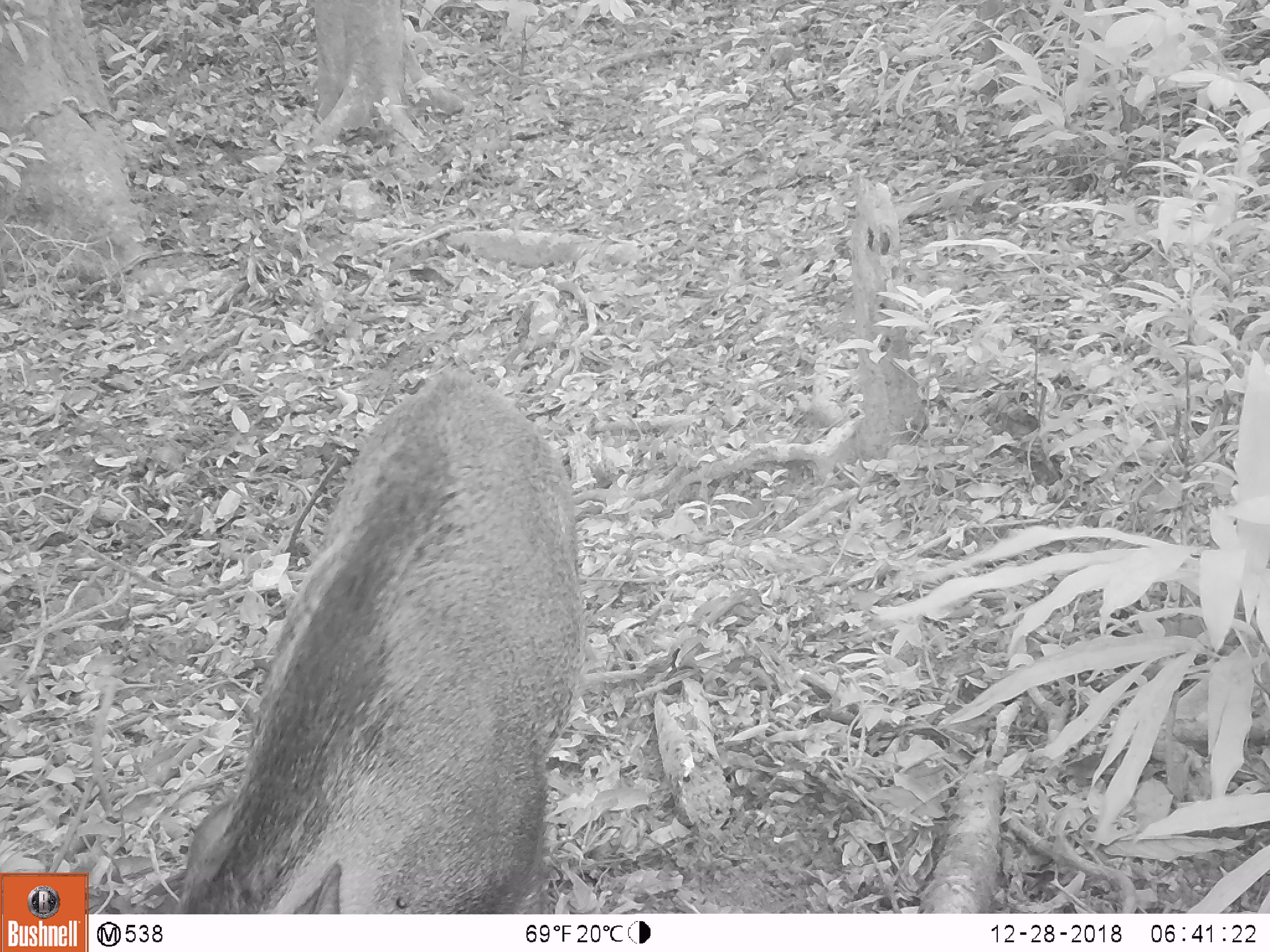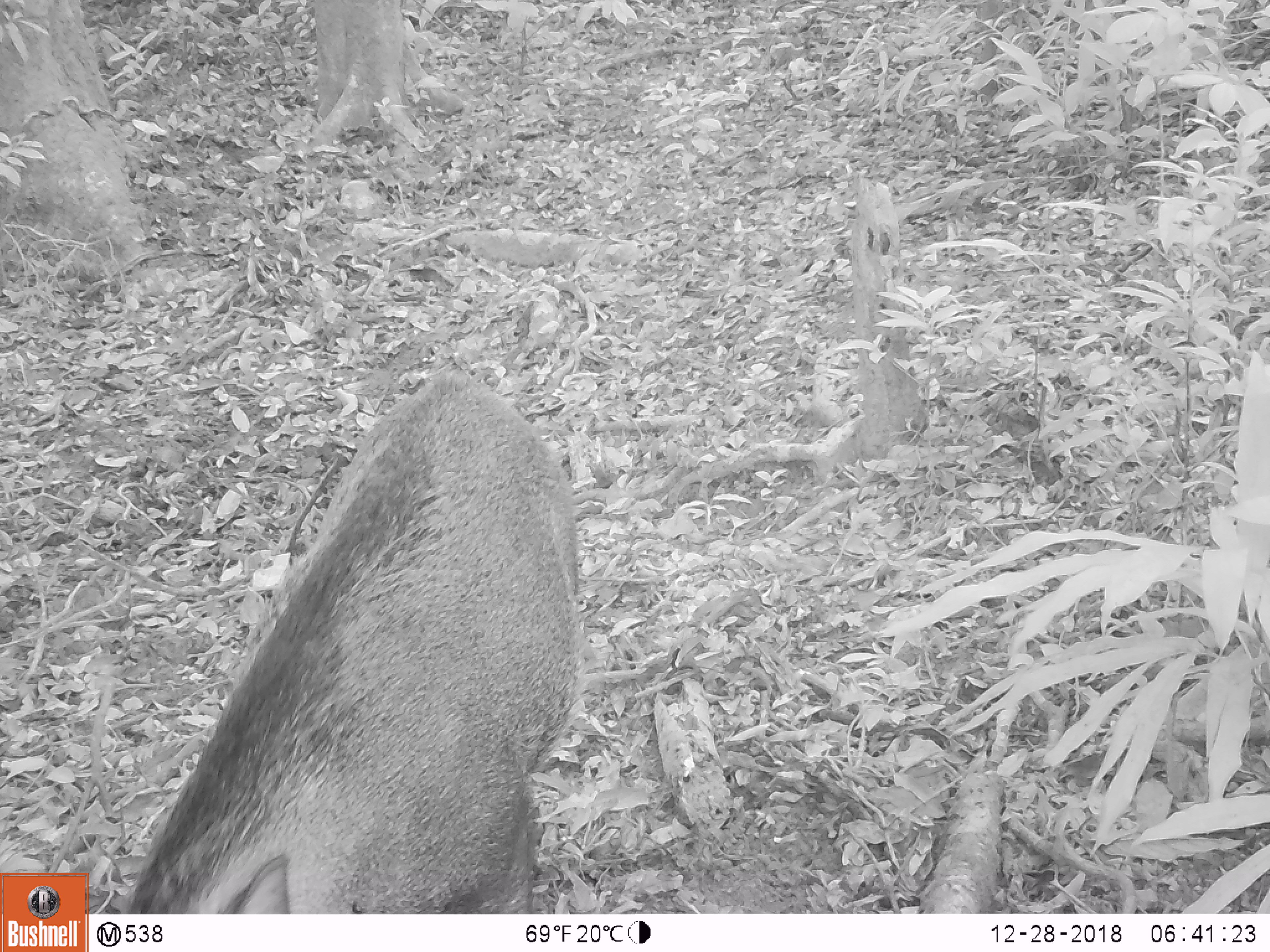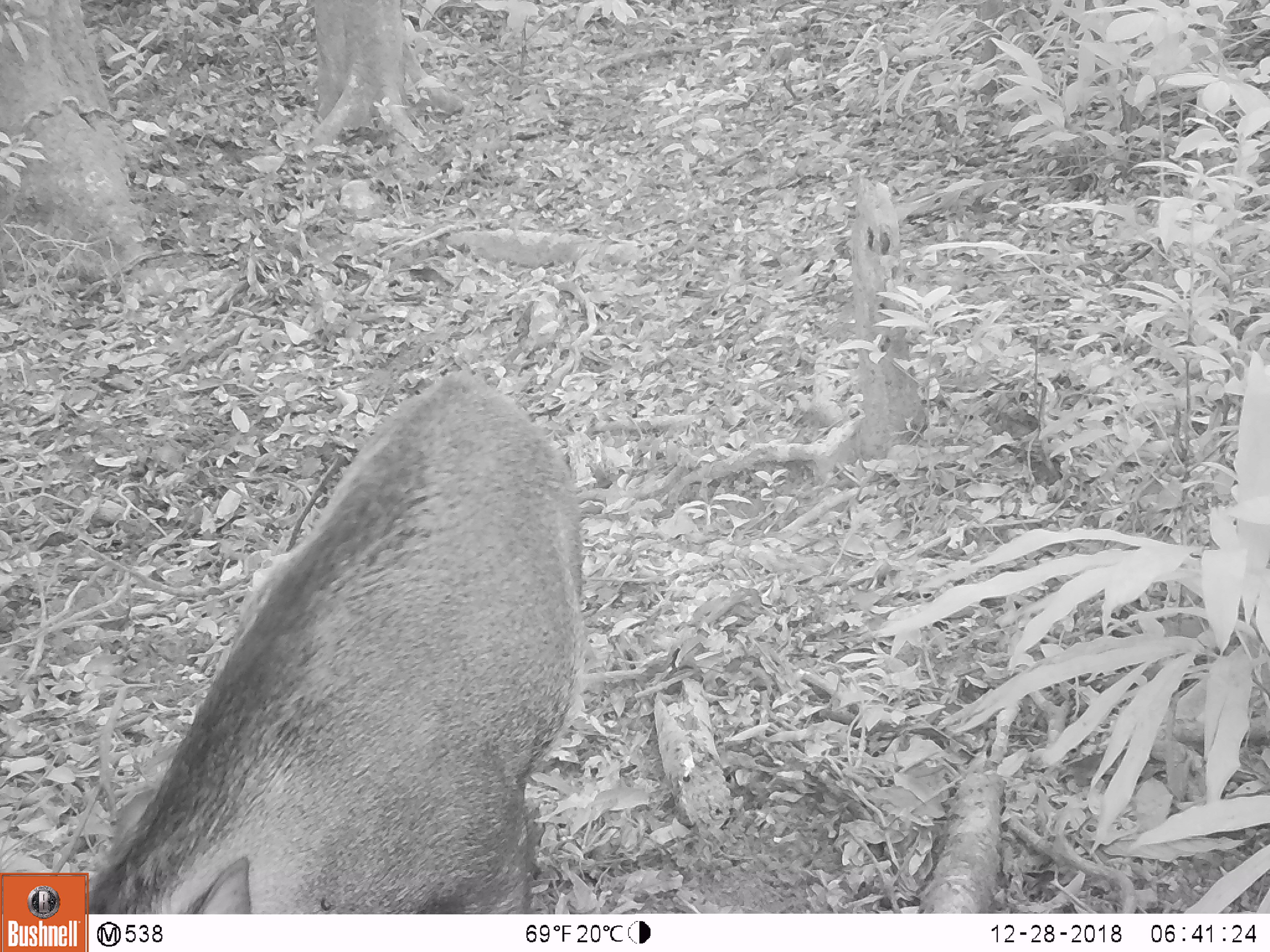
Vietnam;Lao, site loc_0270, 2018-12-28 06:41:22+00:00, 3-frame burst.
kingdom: Animalia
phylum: Chordata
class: Mammalia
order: Artiodactyla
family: Suidae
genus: Sus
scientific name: Sus scrofa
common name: eurasian wild pig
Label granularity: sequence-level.